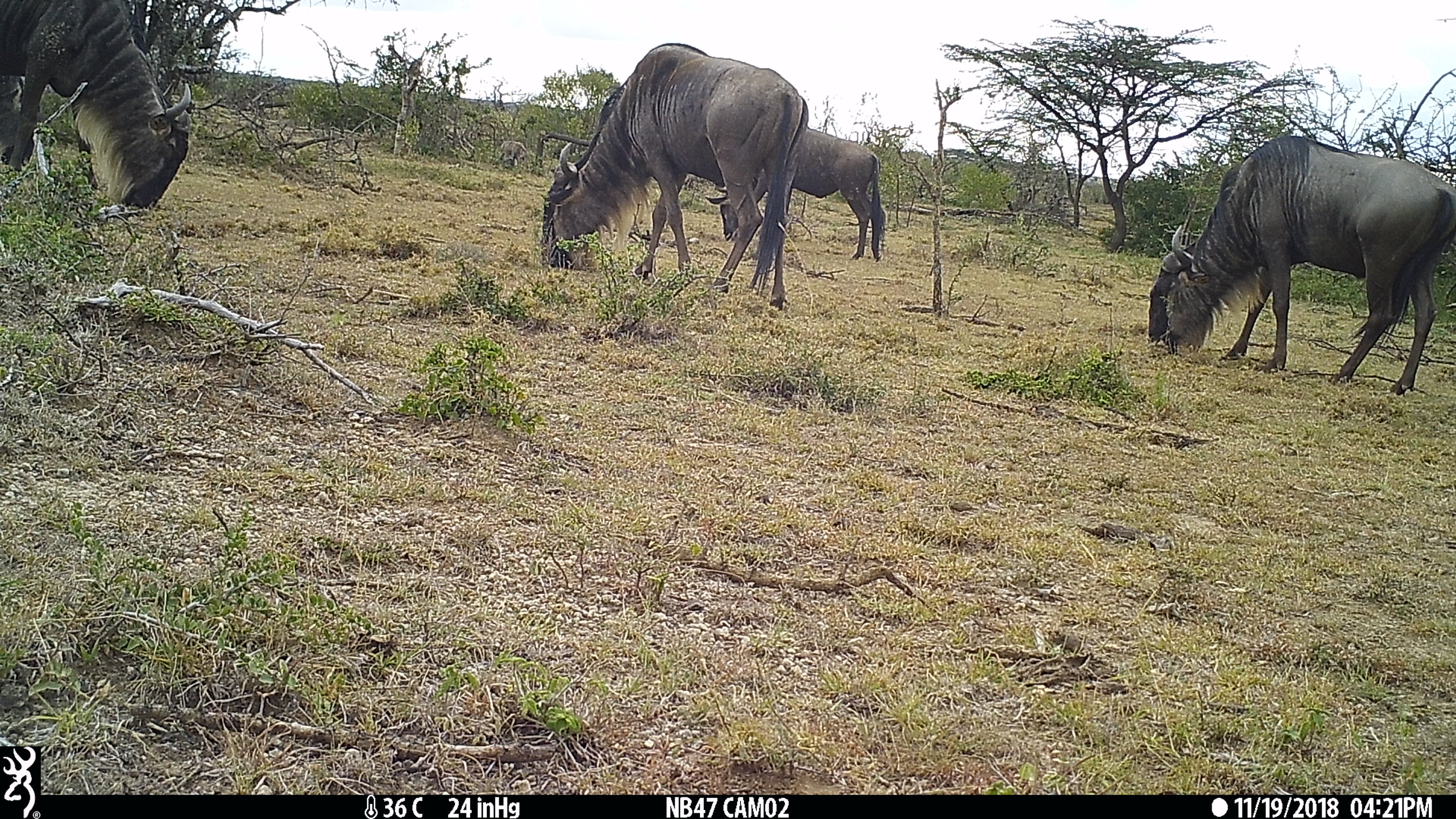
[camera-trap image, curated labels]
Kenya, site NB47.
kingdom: Animalia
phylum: Chordata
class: Mammalia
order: Artiodactyla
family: Bovidae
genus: Connochaetes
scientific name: Connochaetes taurinus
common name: blue wildebeest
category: wildebeest